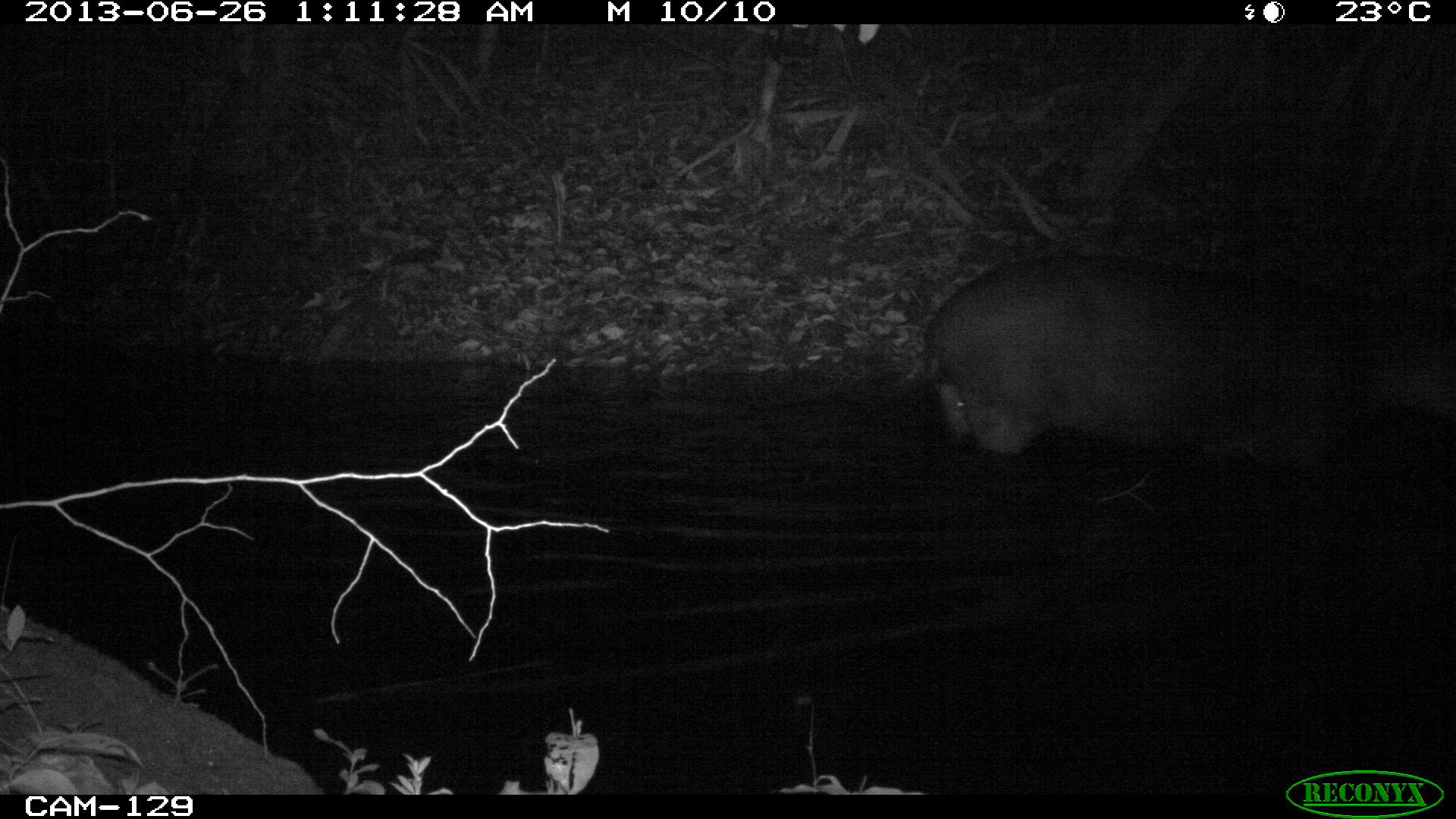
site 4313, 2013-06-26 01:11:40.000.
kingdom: Animalia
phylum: Chordata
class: Mammalia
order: Perissodactyla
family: Tapiridae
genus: Tapirus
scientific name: Tapirus bairdii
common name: baird's tapir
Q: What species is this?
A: Tapirus bairdii (baird's tapir).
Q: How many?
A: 1.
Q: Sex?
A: Male.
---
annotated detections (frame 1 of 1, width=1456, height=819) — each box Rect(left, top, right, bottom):
tapirus bairdii: Rect(920, 249, 1456, 475)